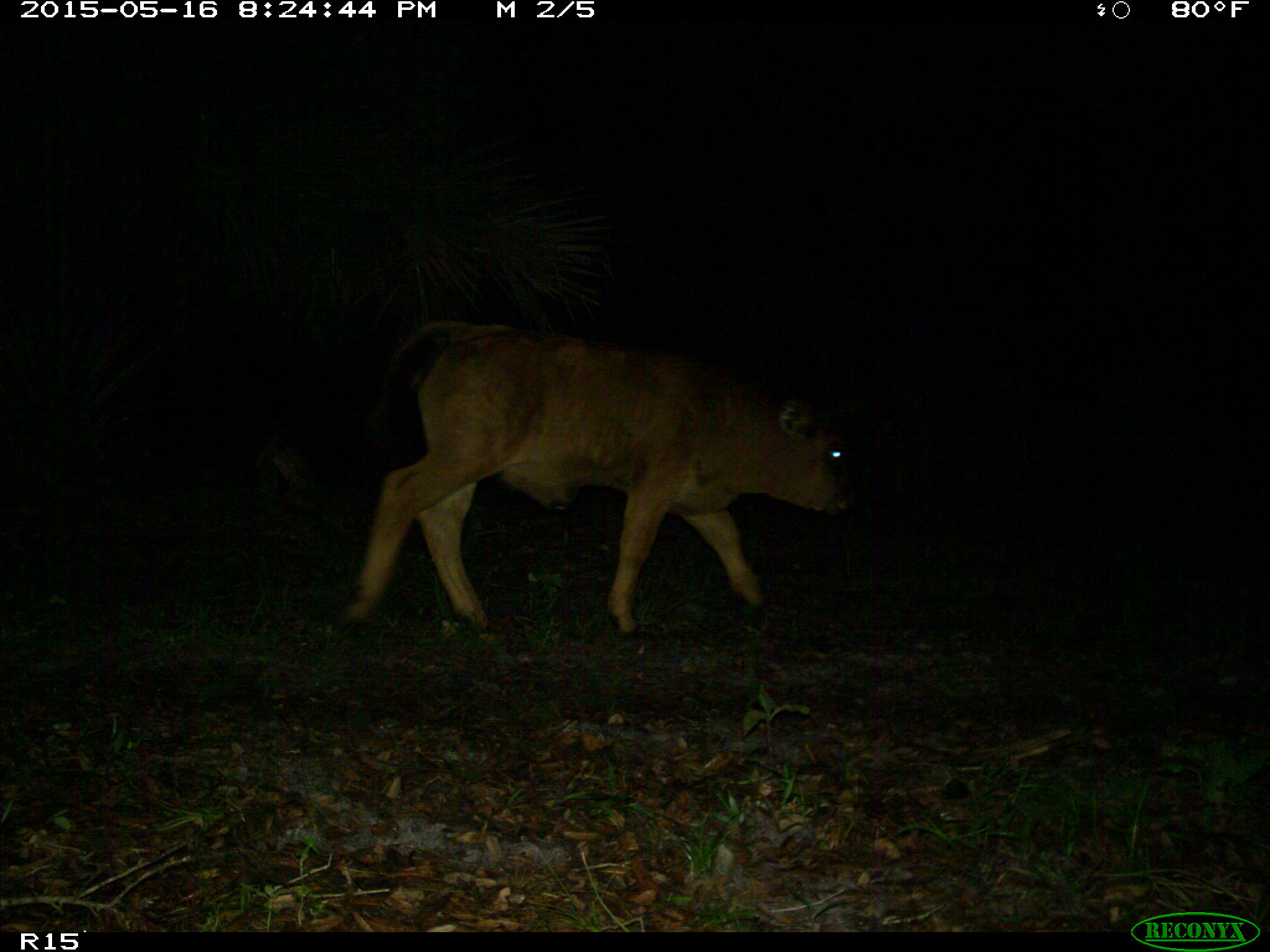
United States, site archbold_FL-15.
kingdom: Animalia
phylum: Chordata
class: Mammalia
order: Artiodactyla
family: Bovidae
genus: Bos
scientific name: Bos taurus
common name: domestic cow